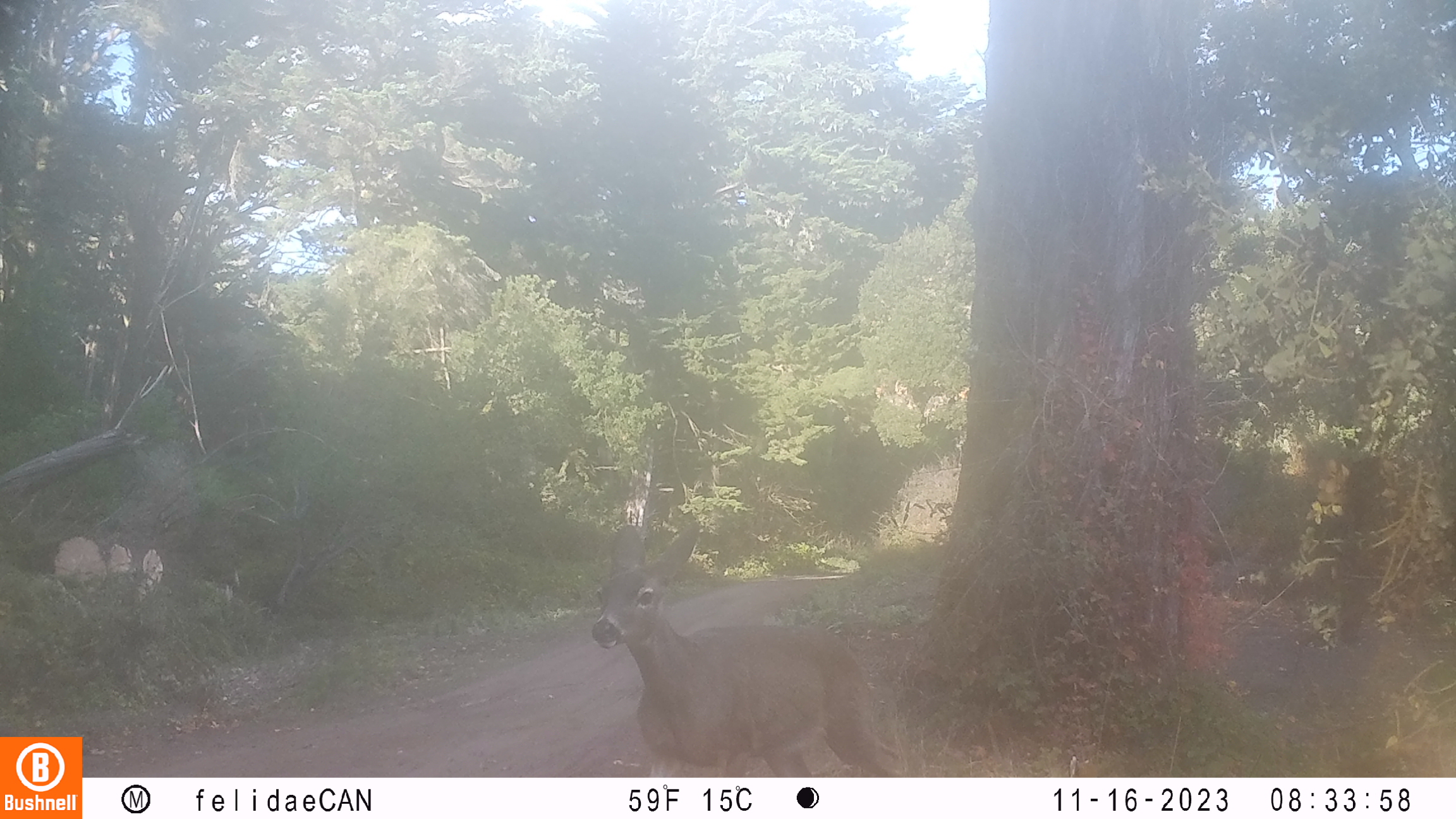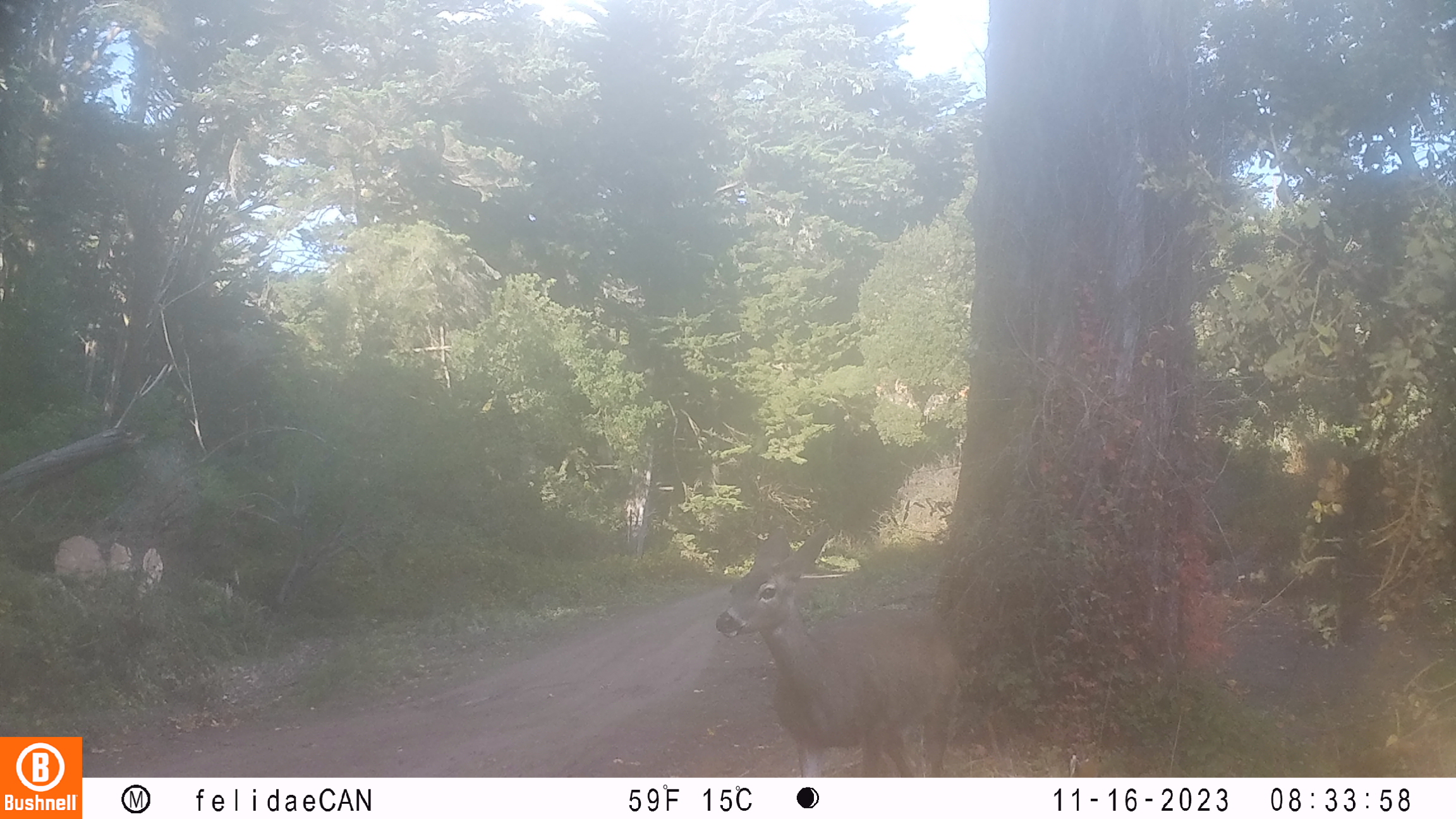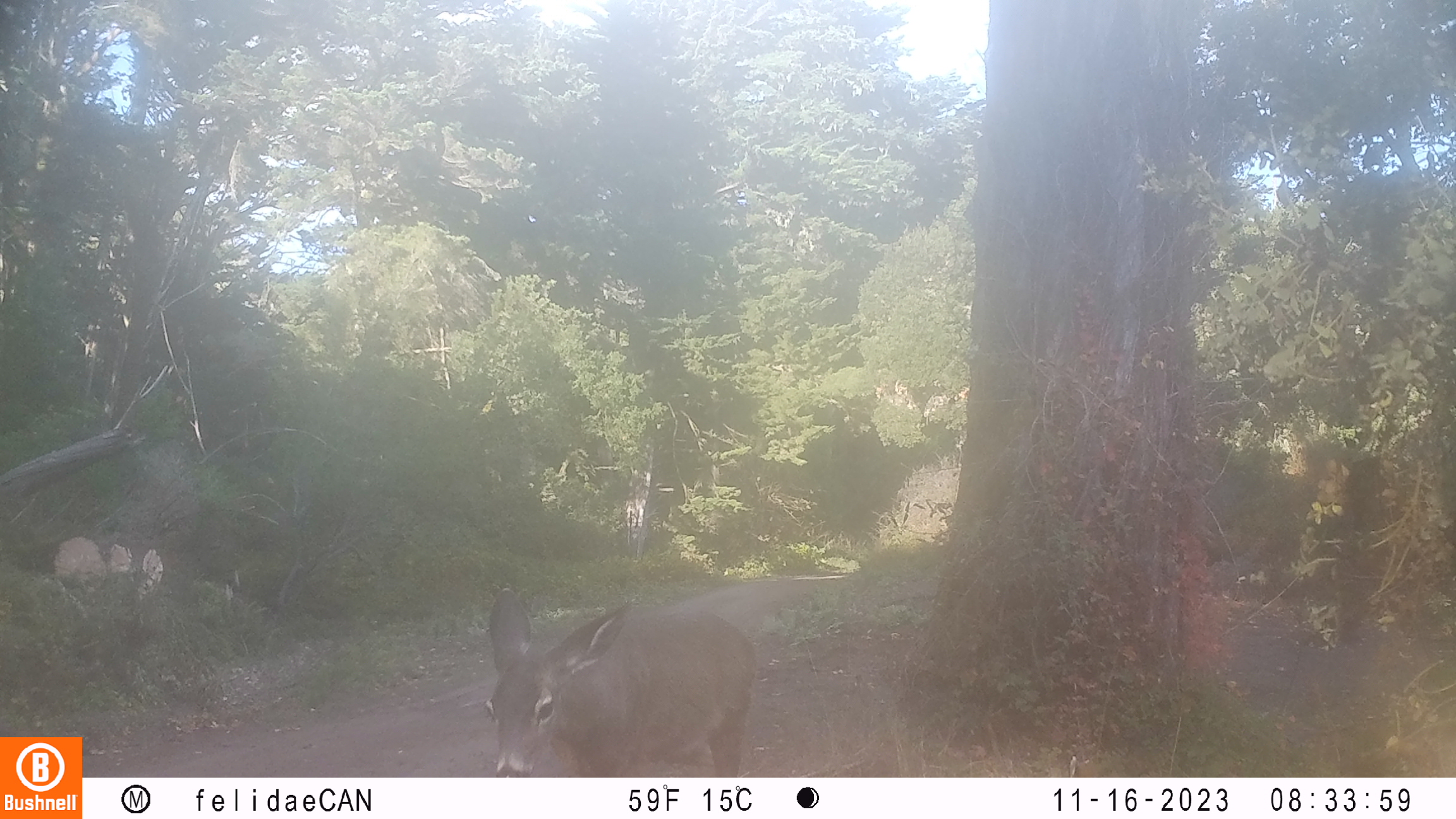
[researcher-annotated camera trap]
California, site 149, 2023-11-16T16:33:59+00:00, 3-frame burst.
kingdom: Animalia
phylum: Chordata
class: Mammalia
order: Artiodactyla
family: Cervidae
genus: Odocoileus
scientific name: Odocoileus hemionus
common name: mule deer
Mule deer (Odocoileus hemionus).